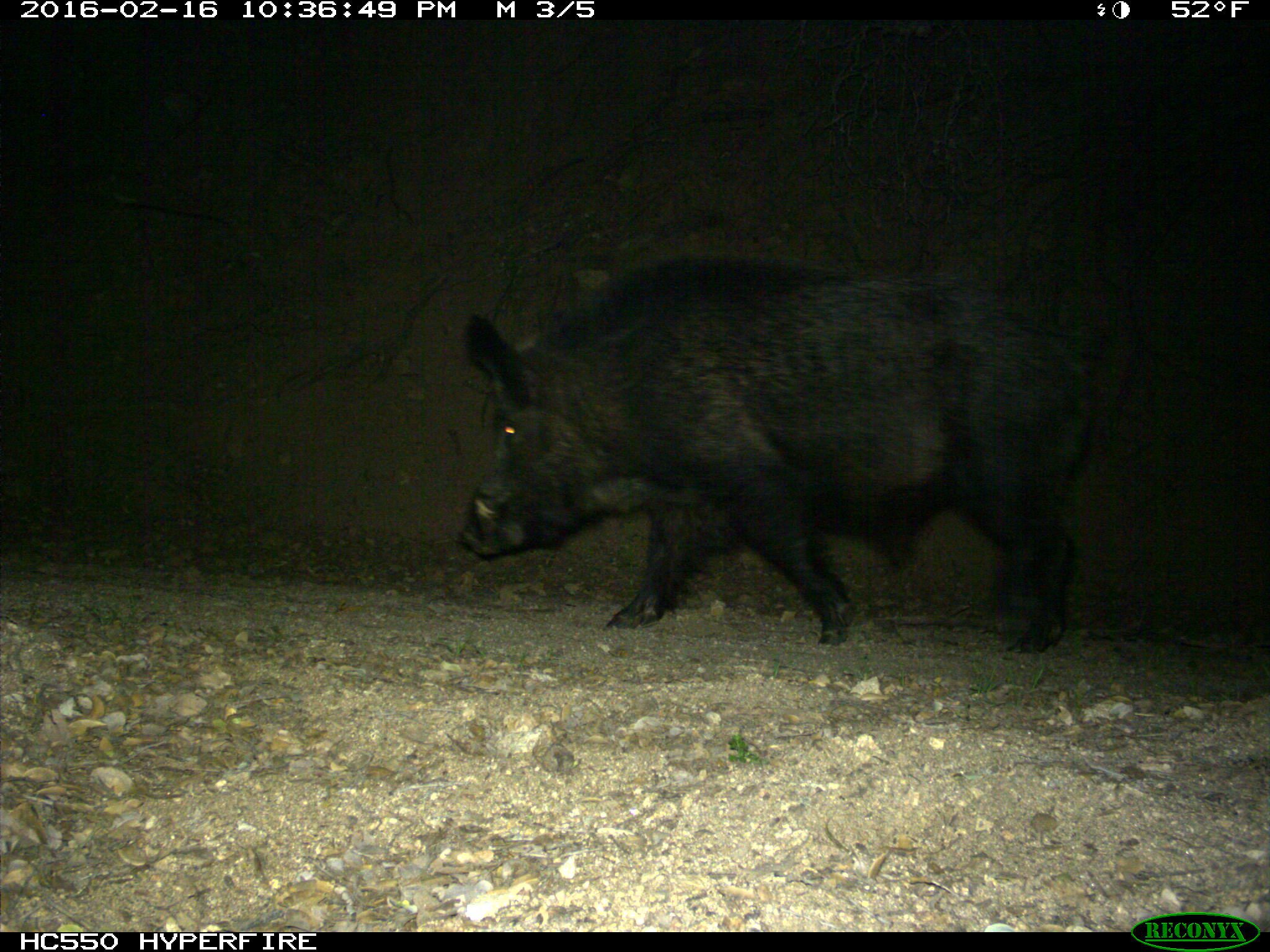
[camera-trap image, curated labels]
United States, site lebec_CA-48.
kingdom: Animalia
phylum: Chordata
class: Mammalia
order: Artiodactyla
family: Suidae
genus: Sus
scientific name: Sus scrofa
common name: wild boar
Sus scrofa (wild boar).